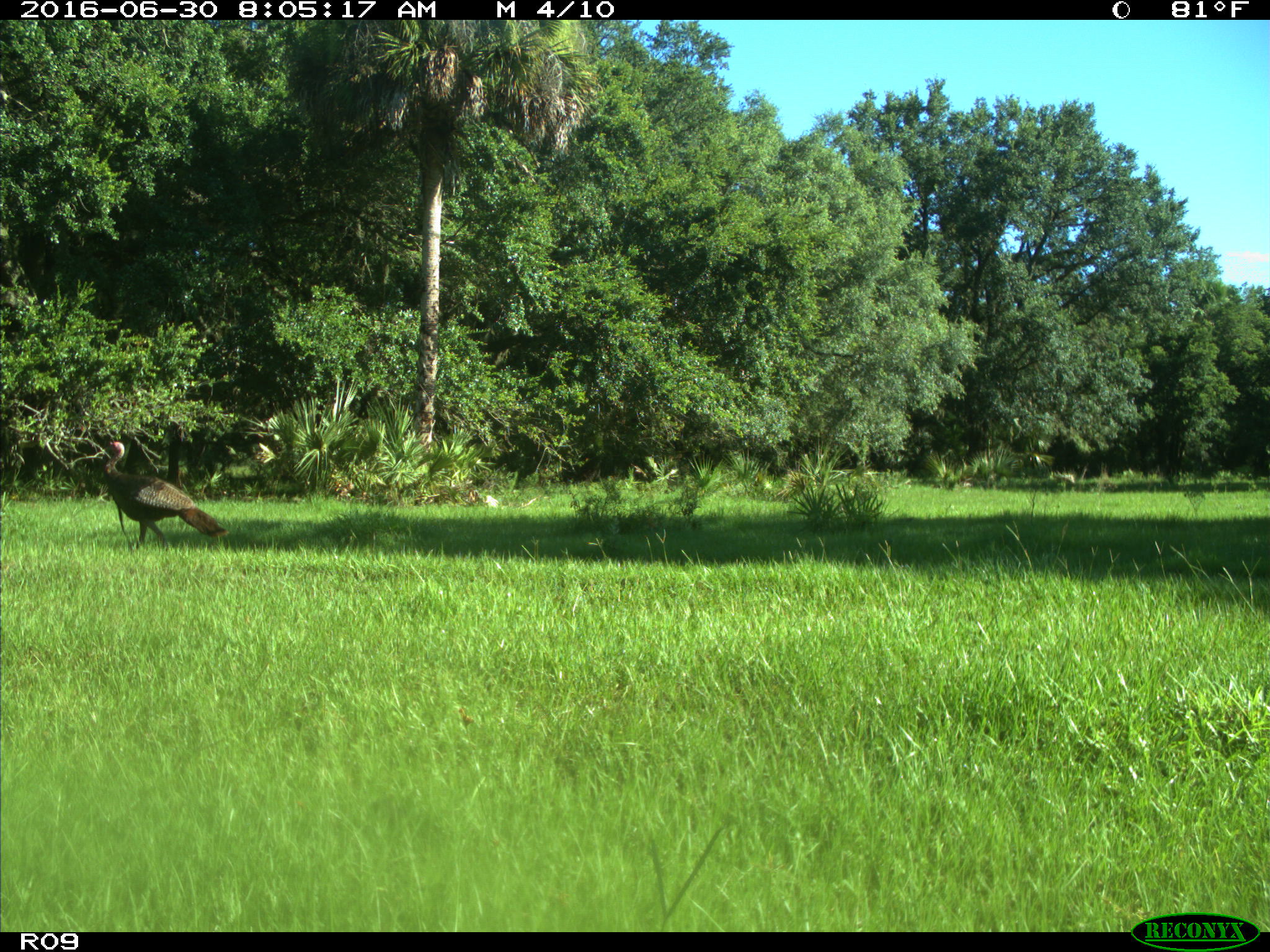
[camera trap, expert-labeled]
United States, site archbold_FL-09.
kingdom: Animalia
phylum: Chordata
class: Aves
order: Galliformes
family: Phasianidae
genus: Meleagris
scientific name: Meleagris gallopavo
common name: wild turkey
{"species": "Meleagris gallopavo (wild turkey)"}